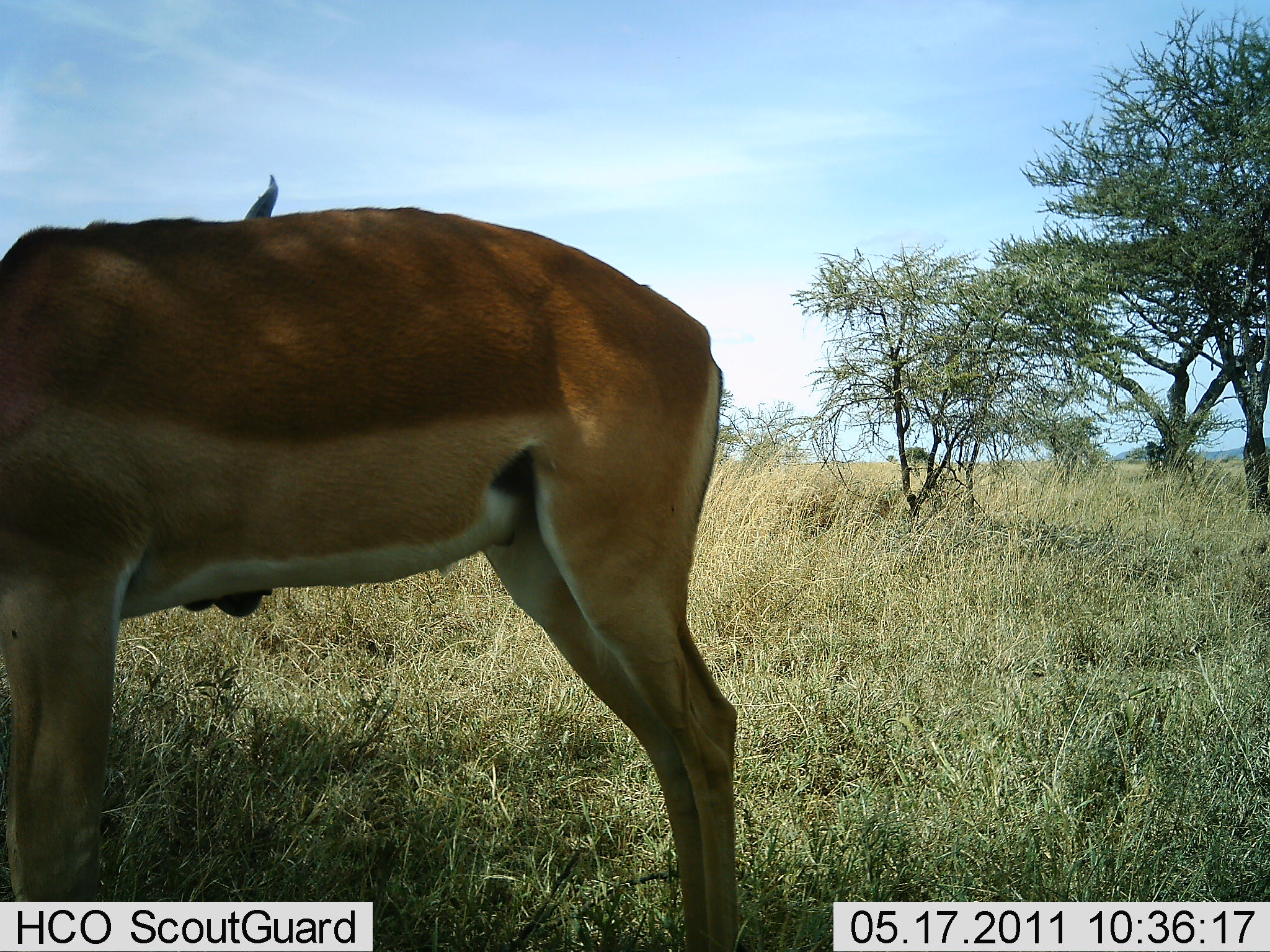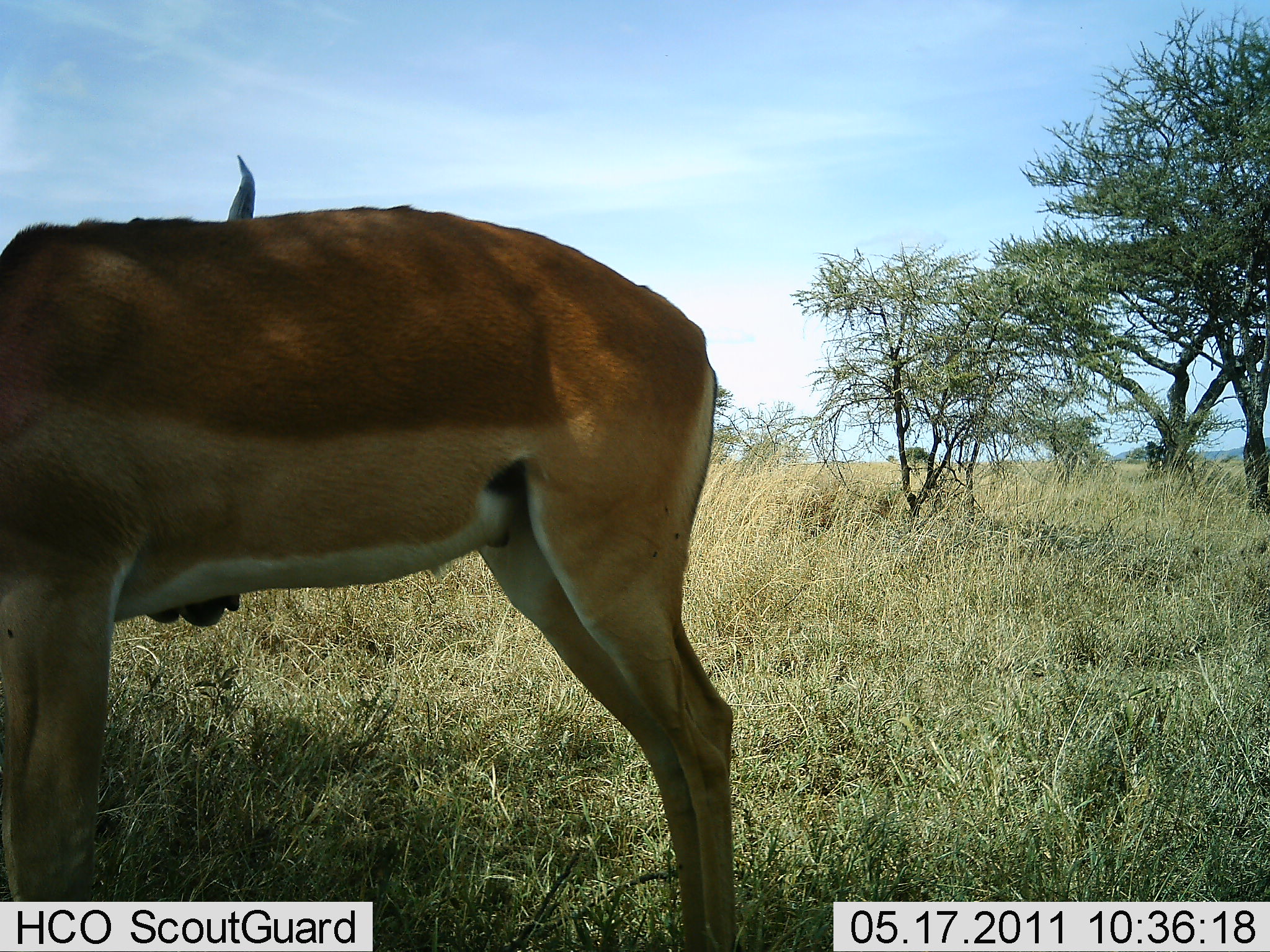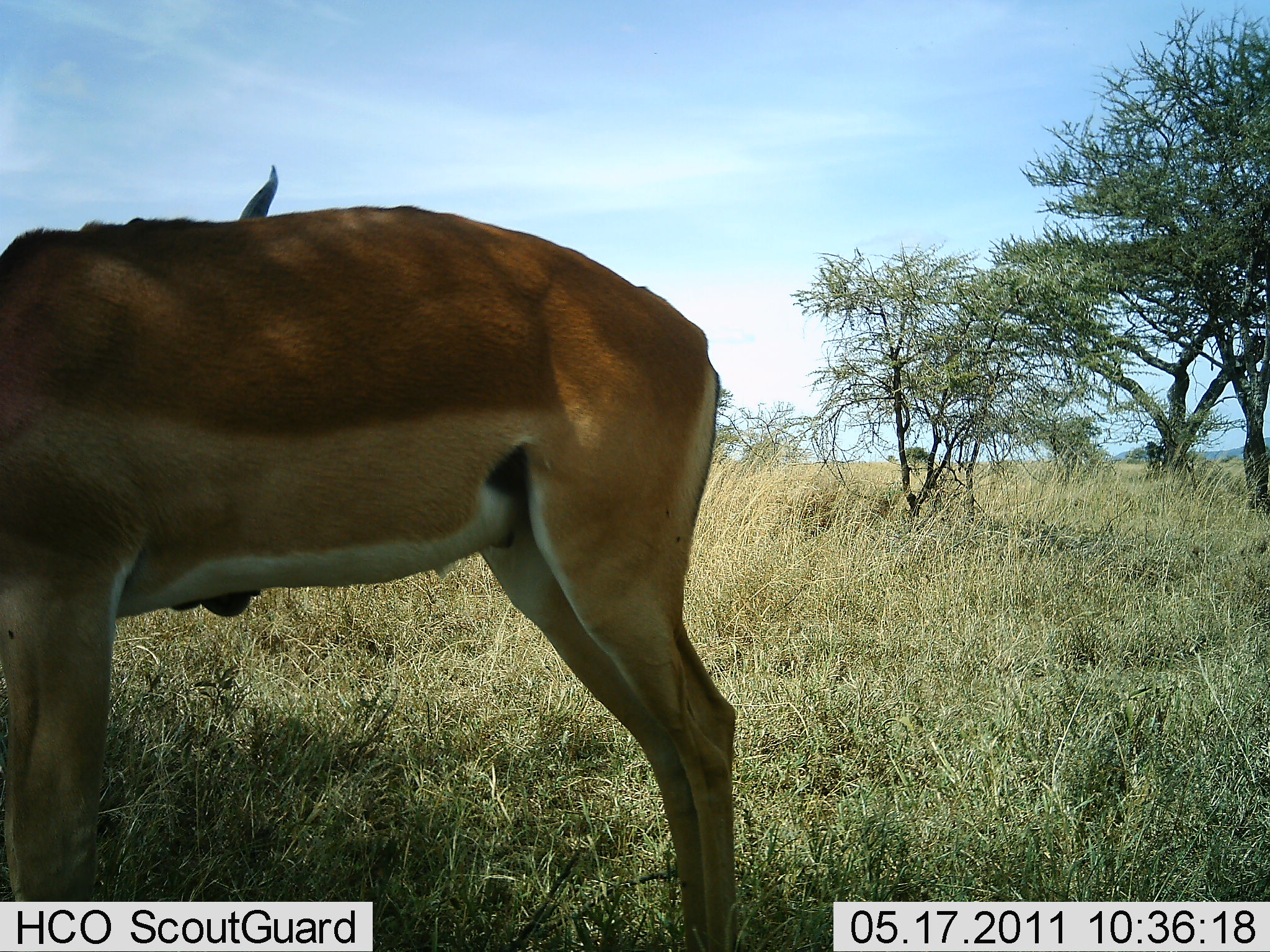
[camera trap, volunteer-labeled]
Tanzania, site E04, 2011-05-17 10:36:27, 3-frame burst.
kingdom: Animalia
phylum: Chordata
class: Mammalia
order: Artiodactyla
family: Bovidae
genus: Nanger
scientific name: Nanger granti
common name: grant's gazelle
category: gazellegrants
Gazellegrants (grant's gazelle) (Nanger granti), count 1. Behavior (volunteer vote fractions): standing 91%, resting 0%, moving 0%, interacting 9%. Young present (vote fraction): 0%. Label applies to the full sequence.